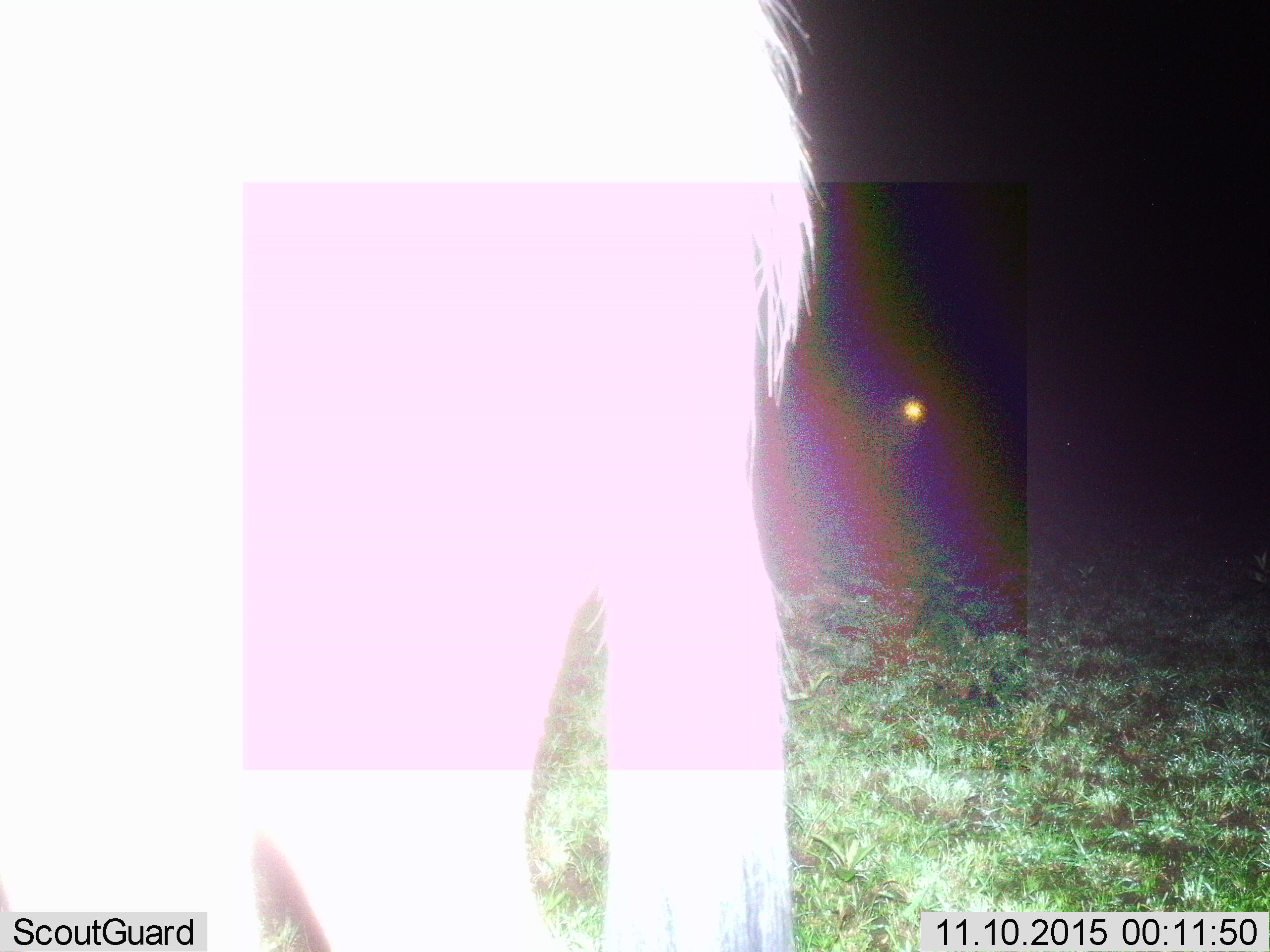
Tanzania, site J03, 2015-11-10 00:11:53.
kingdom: Animalia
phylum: Chordata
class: Mammalia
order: Artiodactyla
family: Bovidae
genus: Connochaetes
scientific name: Connochaetes taurinus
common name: blue wildebeest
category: wildebeest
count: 1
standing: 100%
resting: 0%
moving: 0%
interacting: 0%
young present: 0%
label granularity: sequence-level